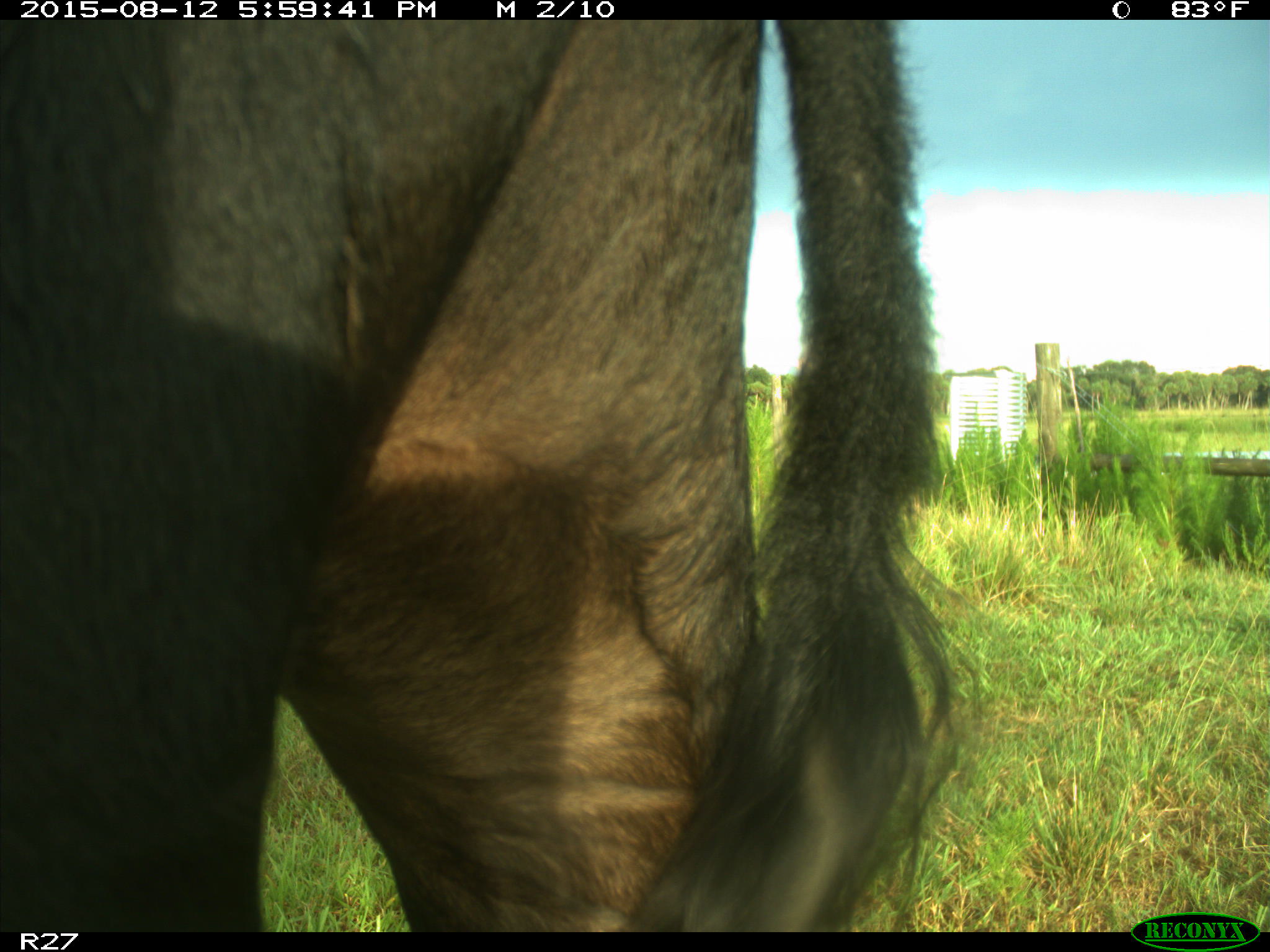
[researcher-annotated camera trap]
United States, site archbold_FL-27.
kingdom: Animalia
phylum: Chordata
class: Mammalia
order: Artiodactyla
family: Bovidae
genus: Bos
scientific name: Bos taurus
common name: domestic cow